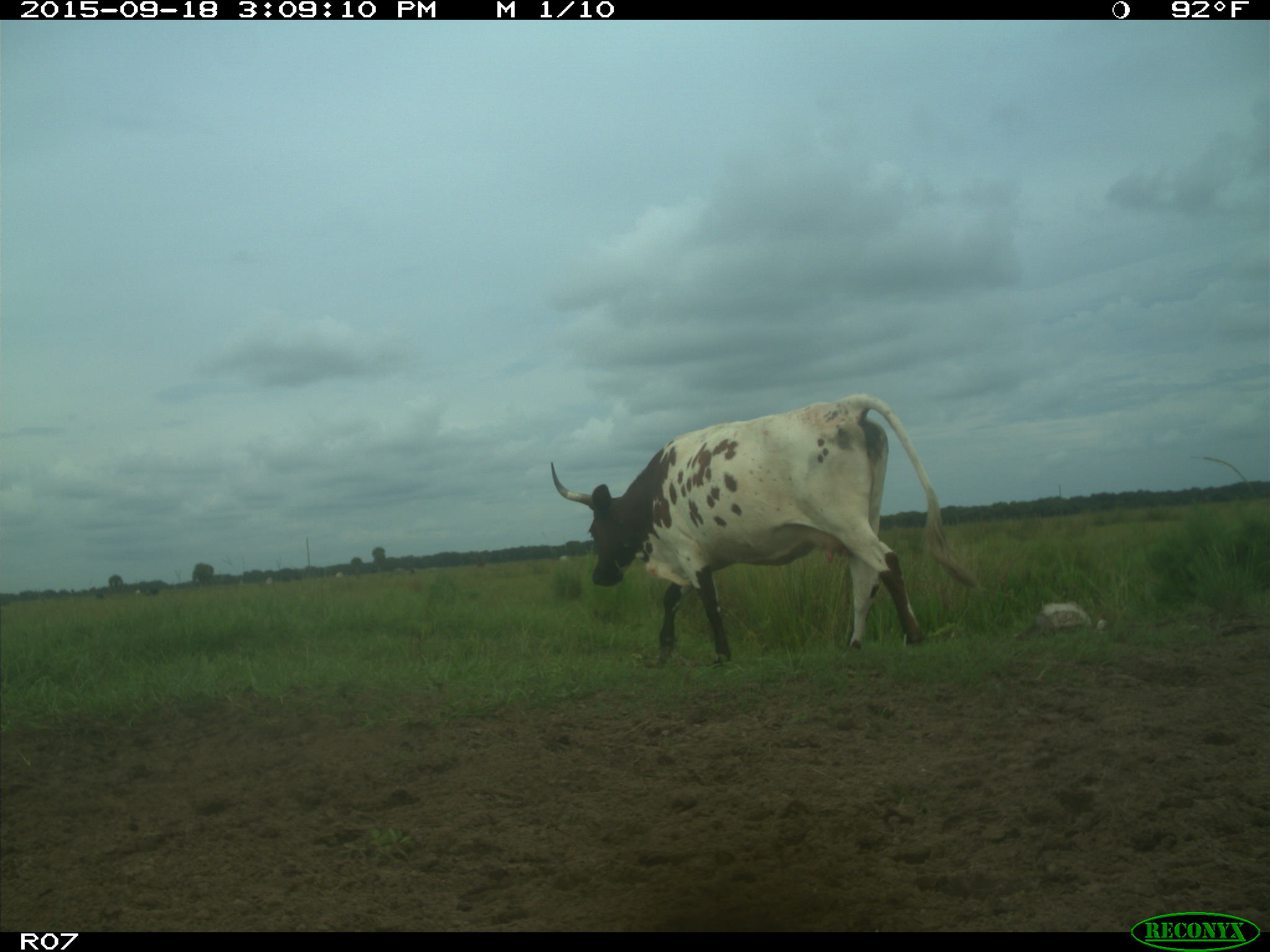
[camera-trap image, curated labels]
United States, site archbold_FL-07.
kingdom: Animalia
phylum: Chordata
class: Mammalia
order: Artiodactyla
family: Bovidae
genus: Bos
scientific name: Bos taurus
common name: domestic cow